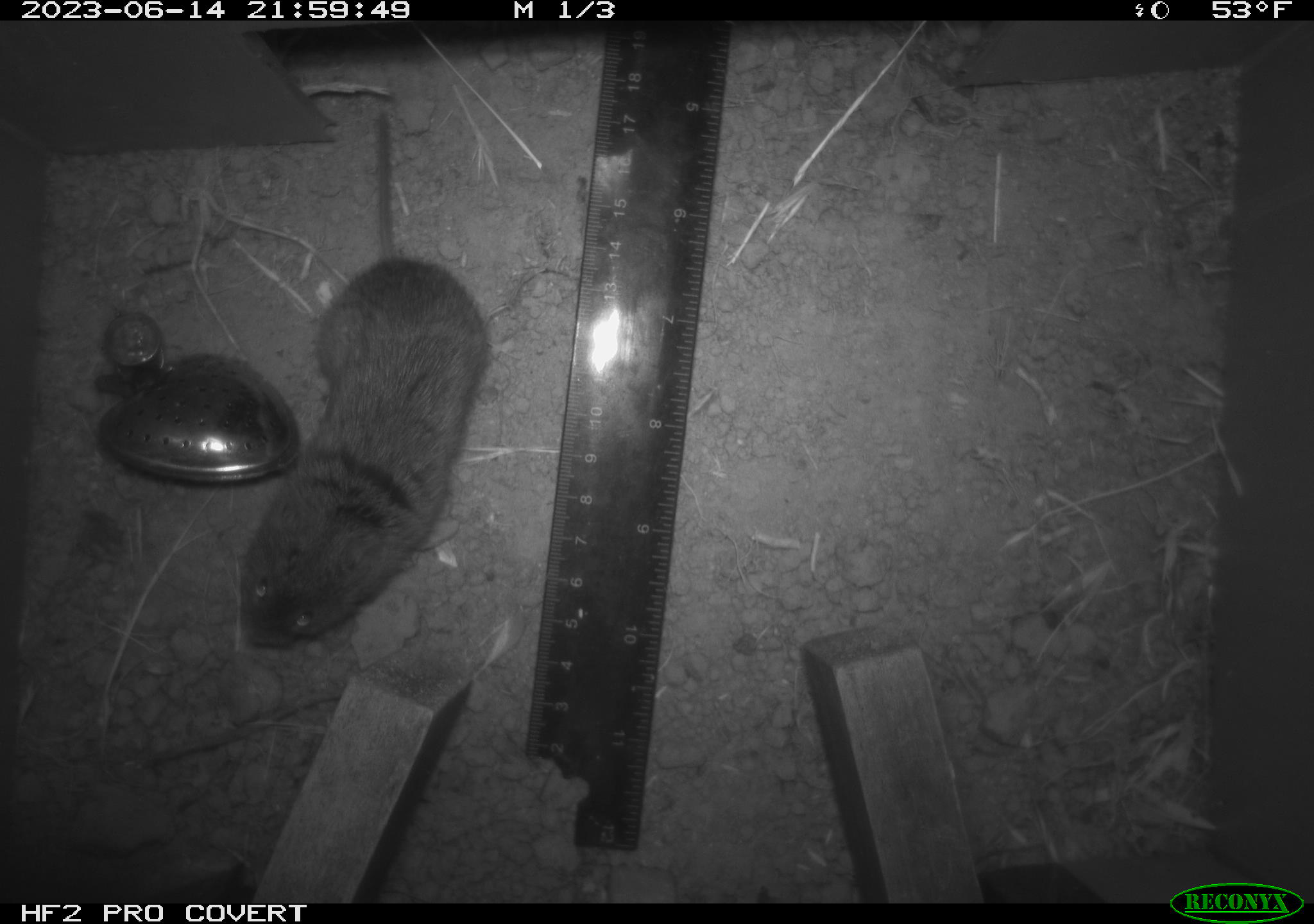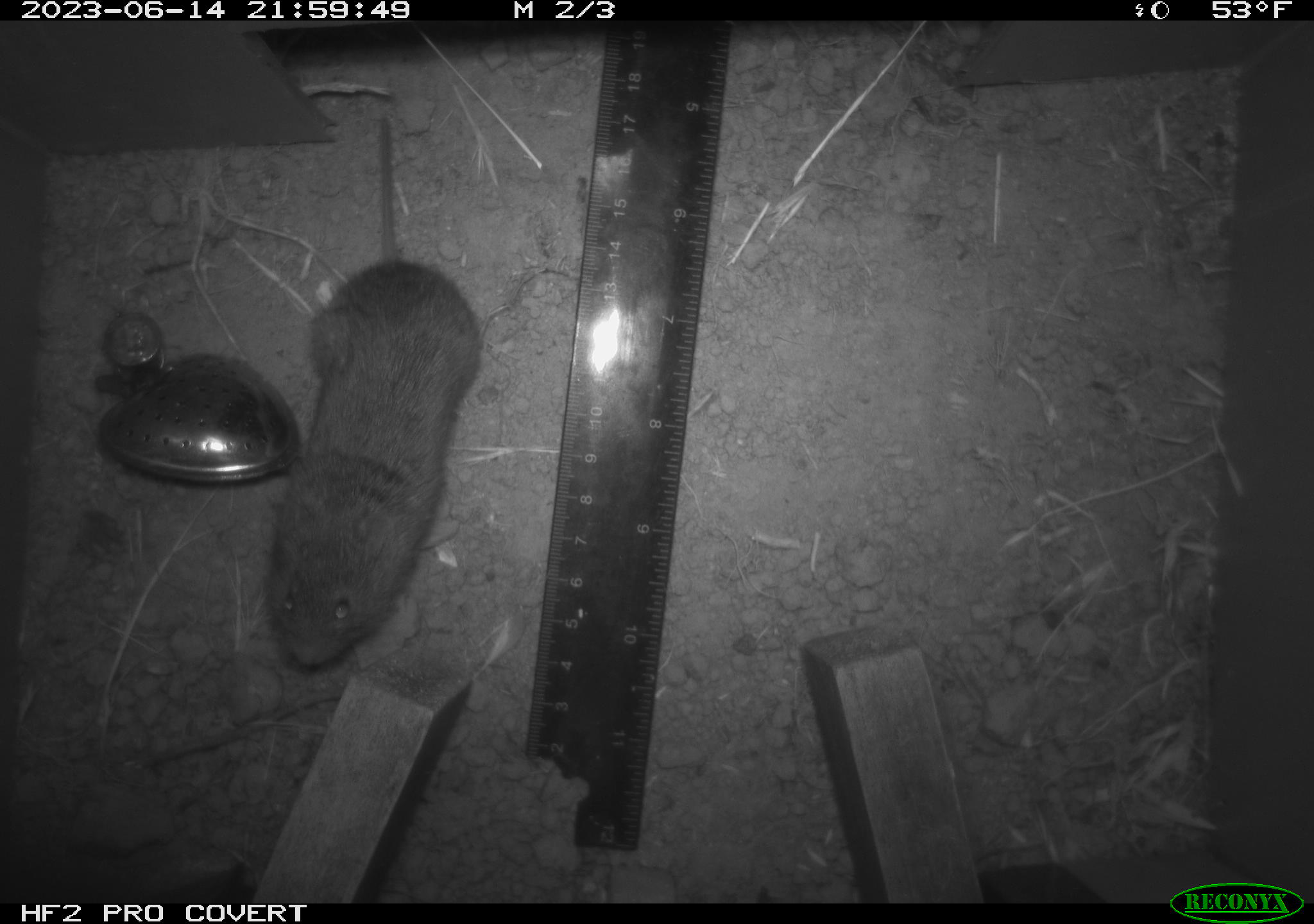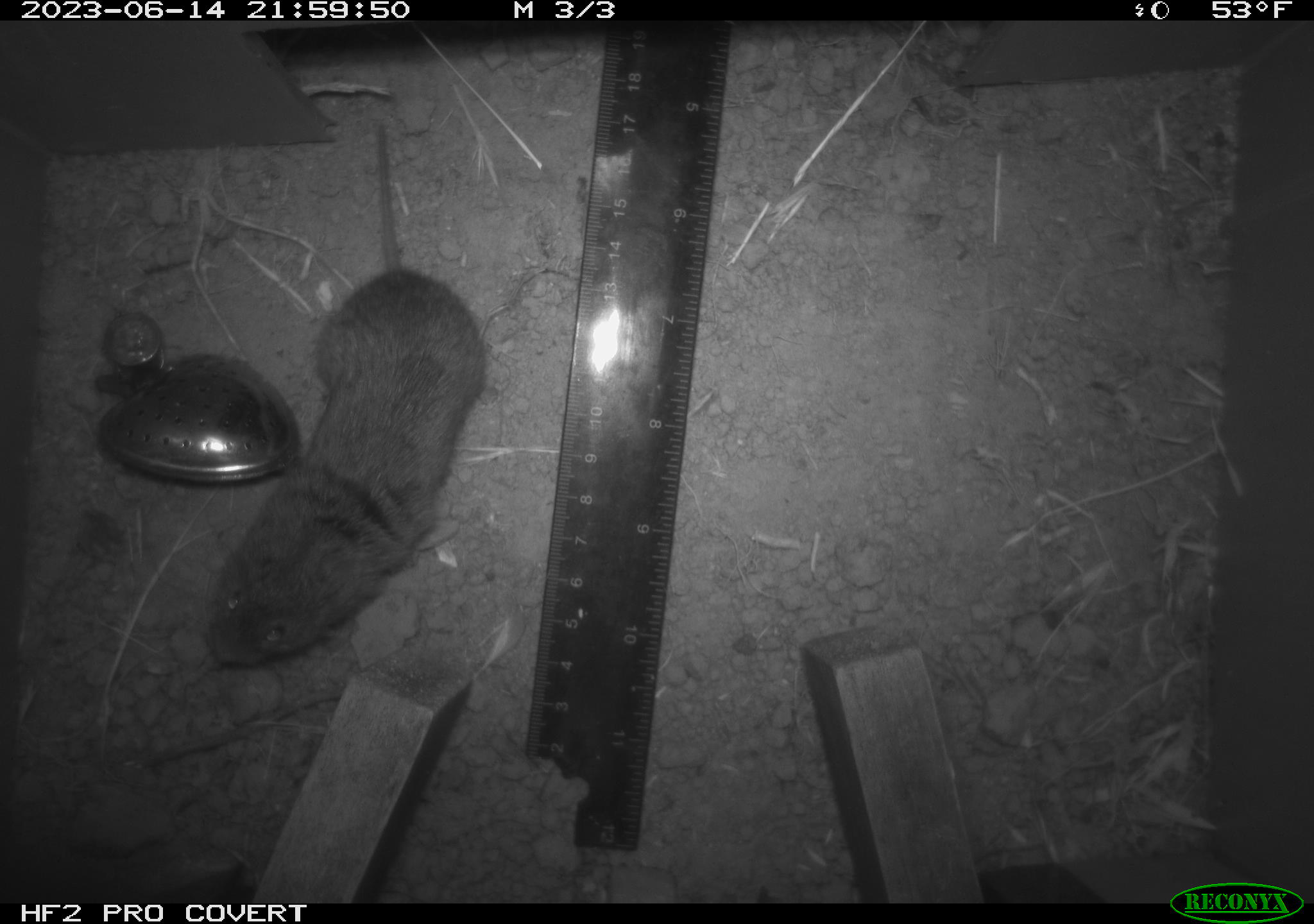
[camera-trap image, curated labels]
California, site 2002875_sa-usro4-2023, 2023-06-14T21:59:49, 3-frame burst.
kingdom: Animalia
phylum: Chordata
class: Mammalia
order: Rodentia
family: Cricetidae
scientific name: Arvicolinae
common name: voles, lemmings, and muskrats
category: arvicolinae subfamily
Arvicolinae subfamily (voles, lemmings, and muskrats) (Arvicolinae).